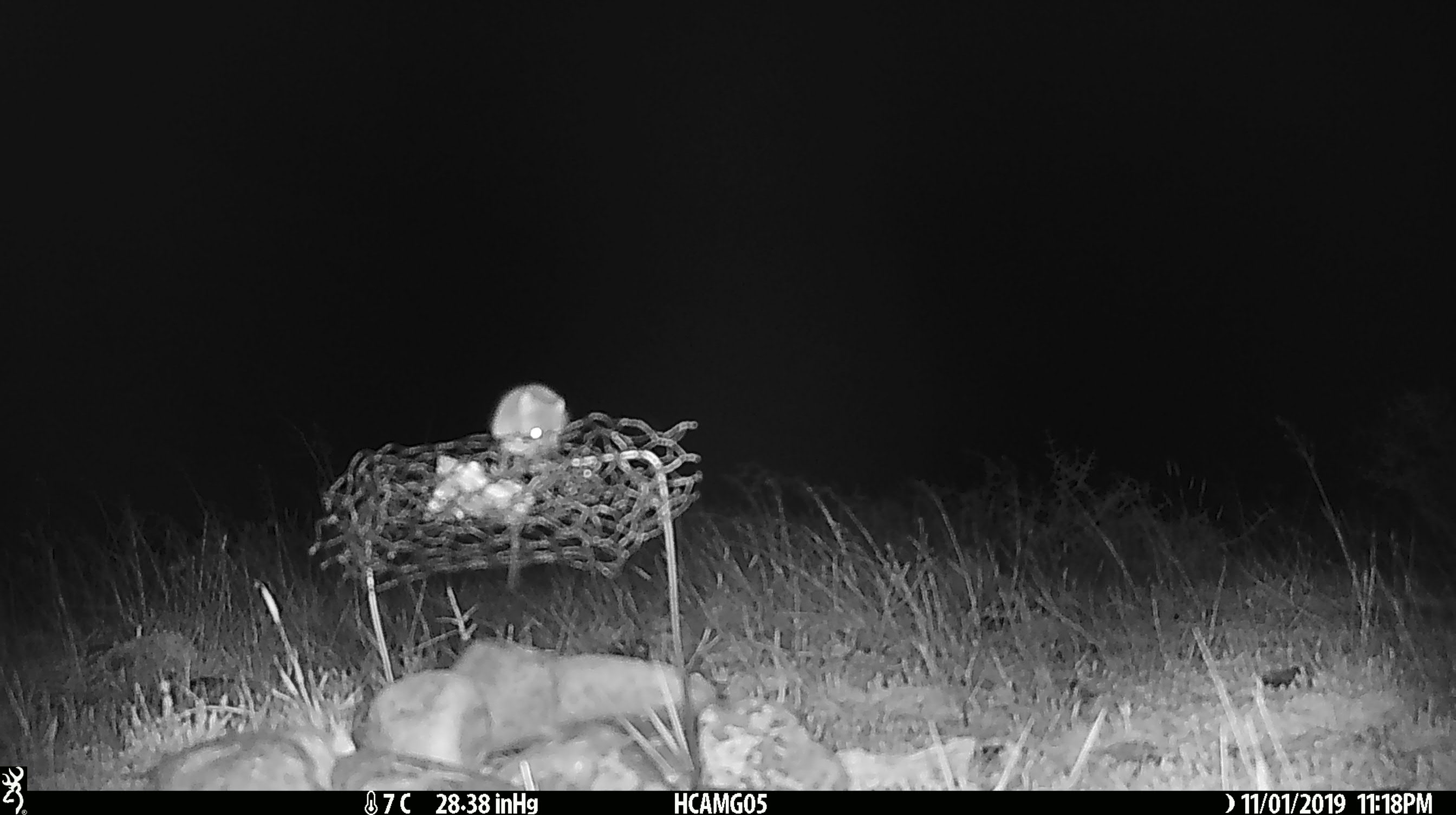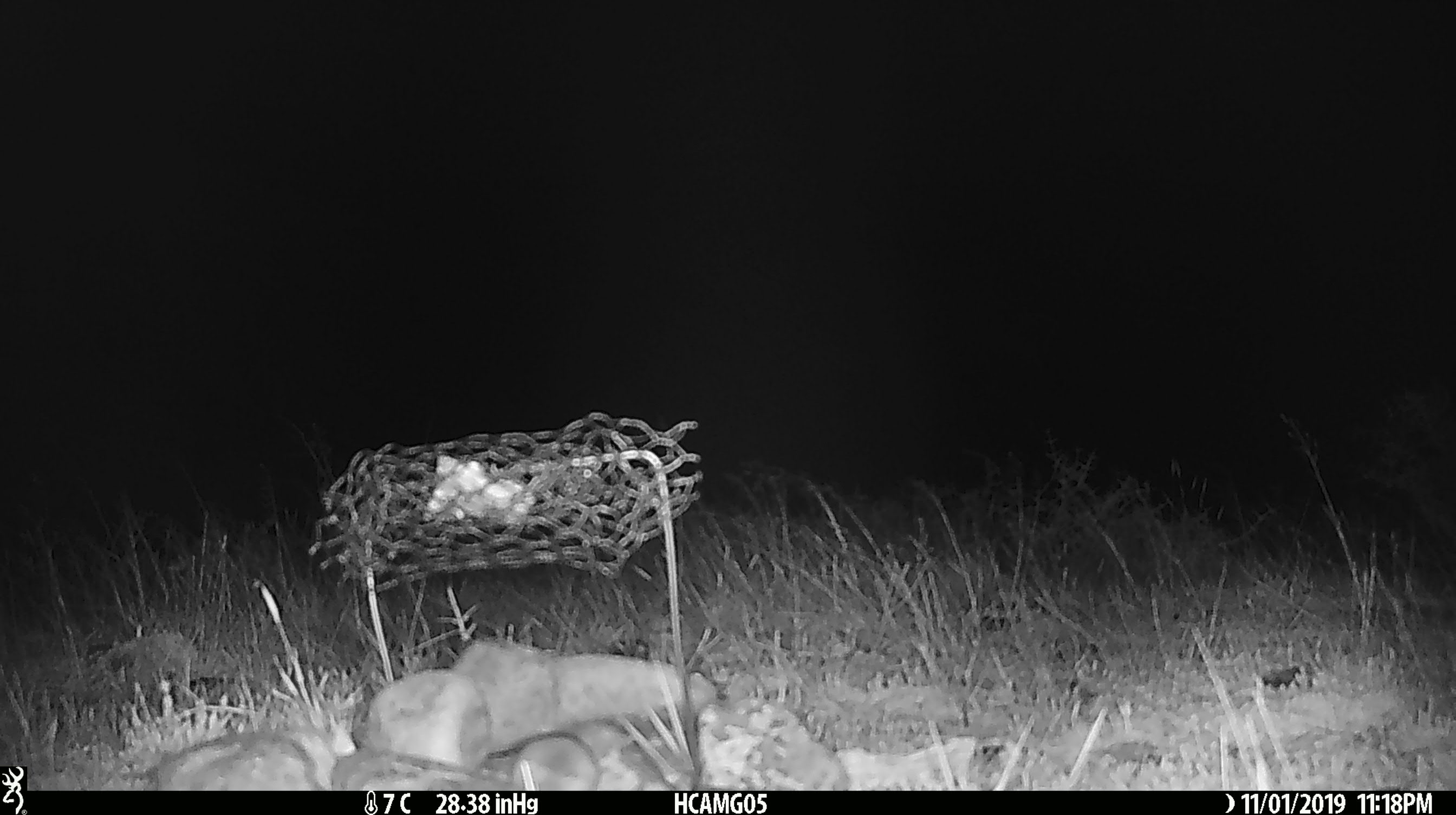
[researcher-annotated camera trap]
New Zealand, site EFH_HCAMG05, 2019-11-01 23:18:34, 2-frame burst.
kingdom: Animalia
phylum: Chordata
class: Mammalia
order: Rodentia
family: Muridae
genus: Mus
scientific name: Mus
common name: mouse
Mouse (Mus).